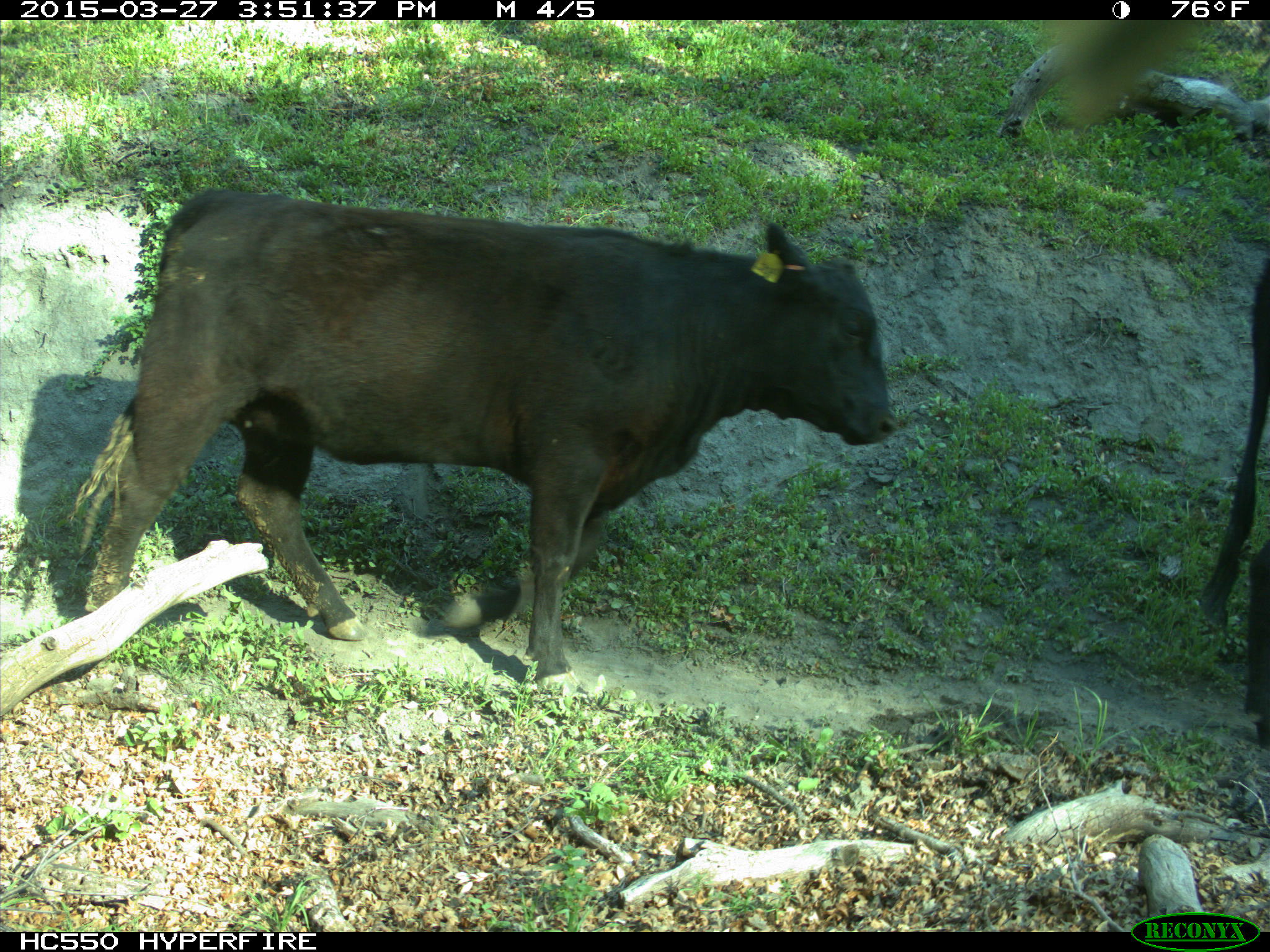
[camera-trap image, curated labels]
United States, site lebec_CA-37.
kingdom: Animalia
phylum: Chordata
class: Mammalia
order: Artiodactyla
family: Bovidae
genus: Bos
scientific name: Bos taurus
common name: domestic cow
Bos taurus (domestic cow).